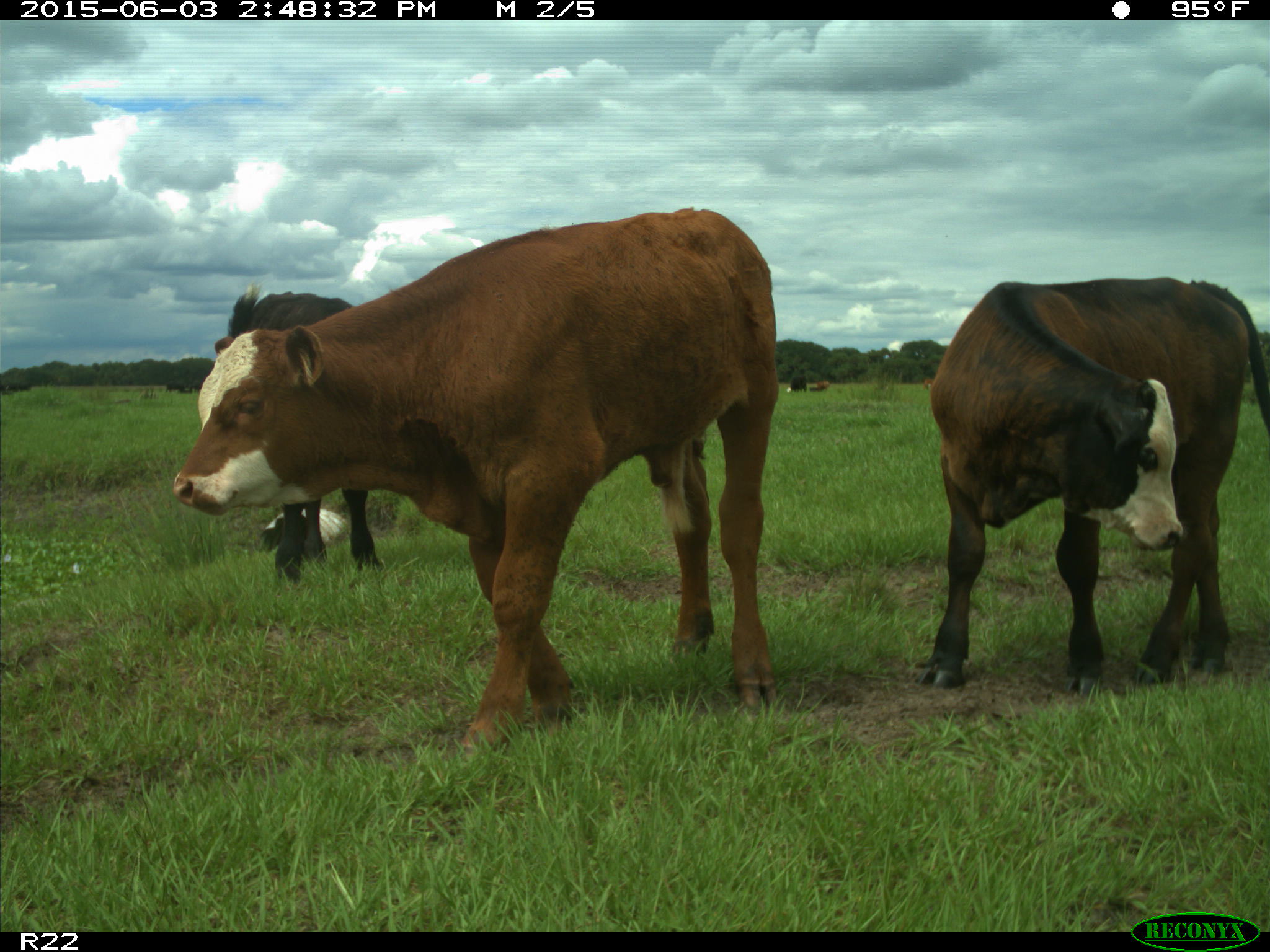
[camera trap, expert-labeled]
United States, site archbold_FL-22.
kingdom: Animalia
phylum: Chordata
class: Mammalia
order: Artiodactyla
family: Bovidae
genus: Bos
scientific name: Bos taurus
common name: domestic cow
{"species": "Bos taurus (domestic cow)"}